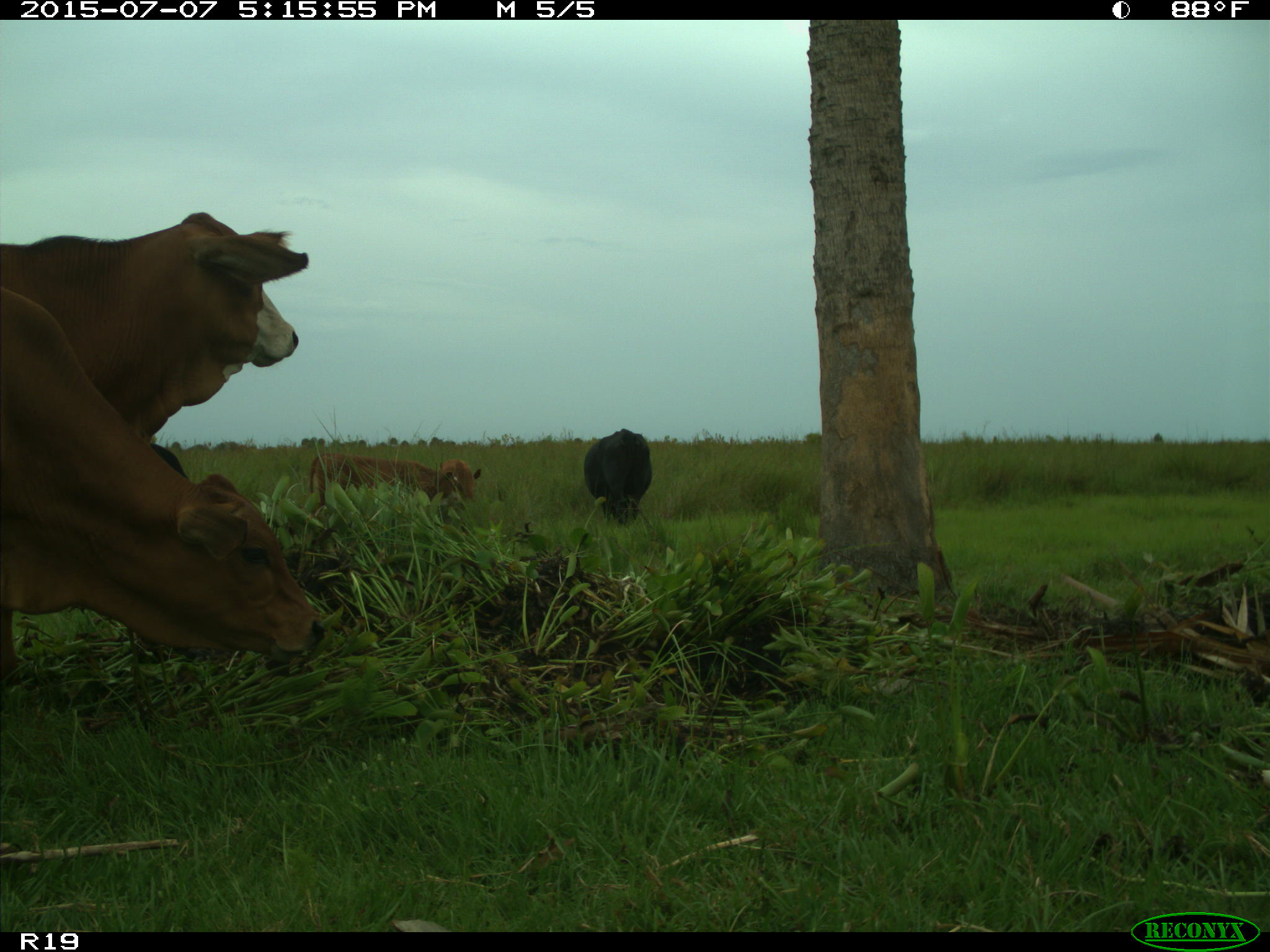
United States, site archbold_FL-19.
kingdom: Animalia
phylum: Chordata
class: Mammalia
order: Artiodactyla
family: Bovidae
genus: Bos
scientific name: Bos taurus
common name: domestic cow